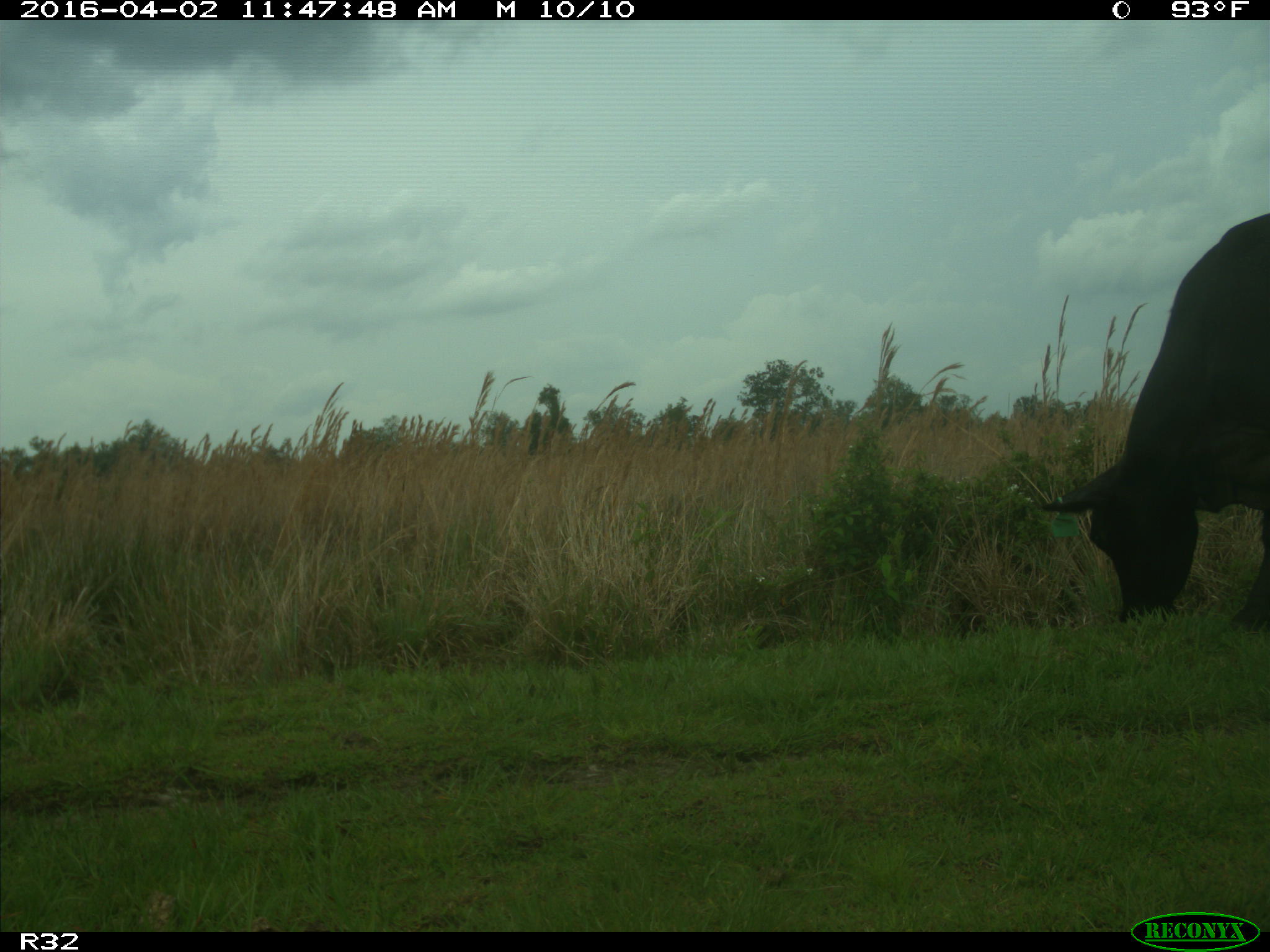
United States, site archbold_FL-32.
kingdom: Animalia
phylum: Chordata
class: Mammalia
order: Artiodactyla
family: Bovidae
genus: Bos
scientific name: Bos taurus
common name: domestic cow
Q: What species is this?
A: Bos taurus (domestic cow).